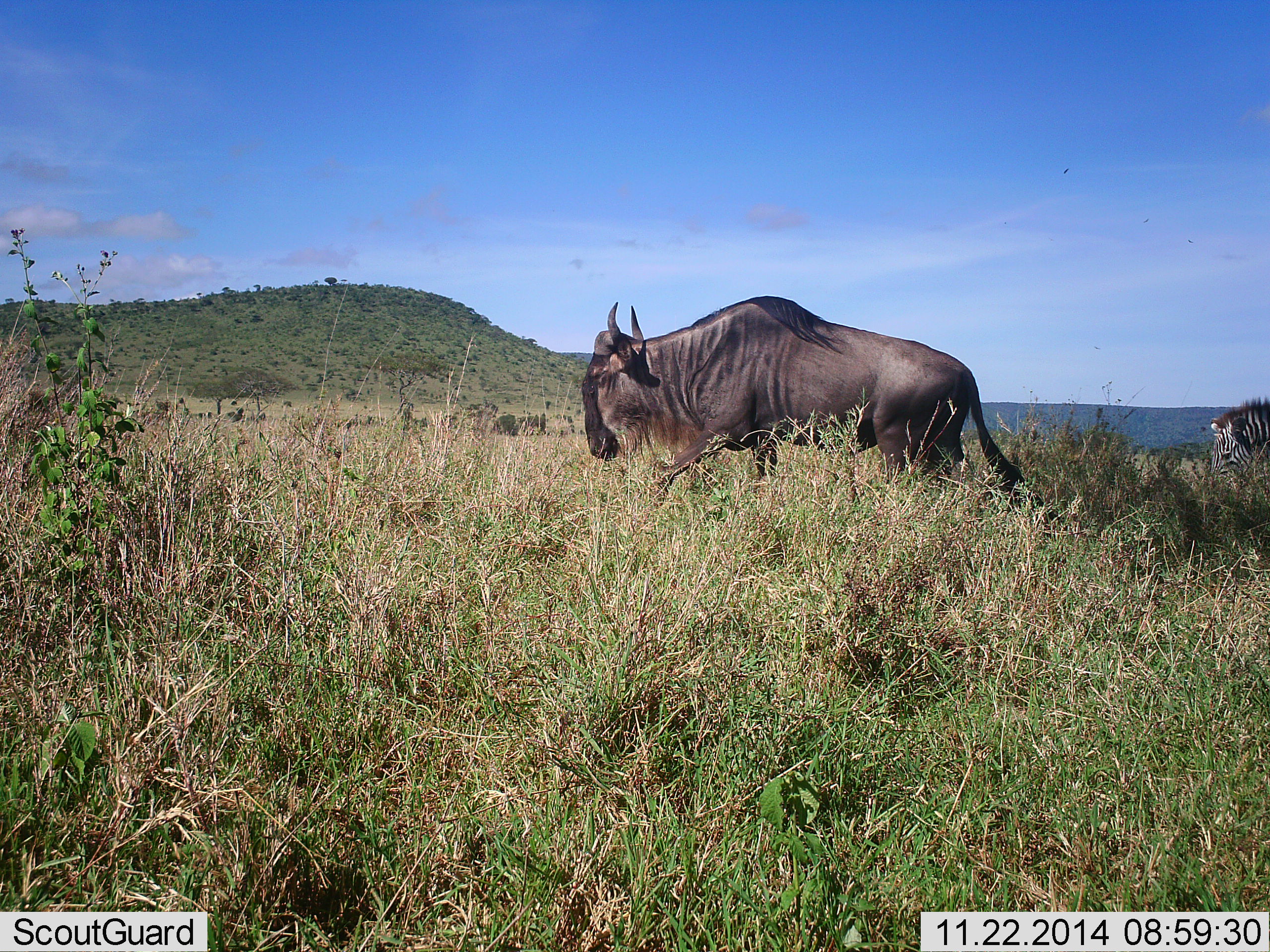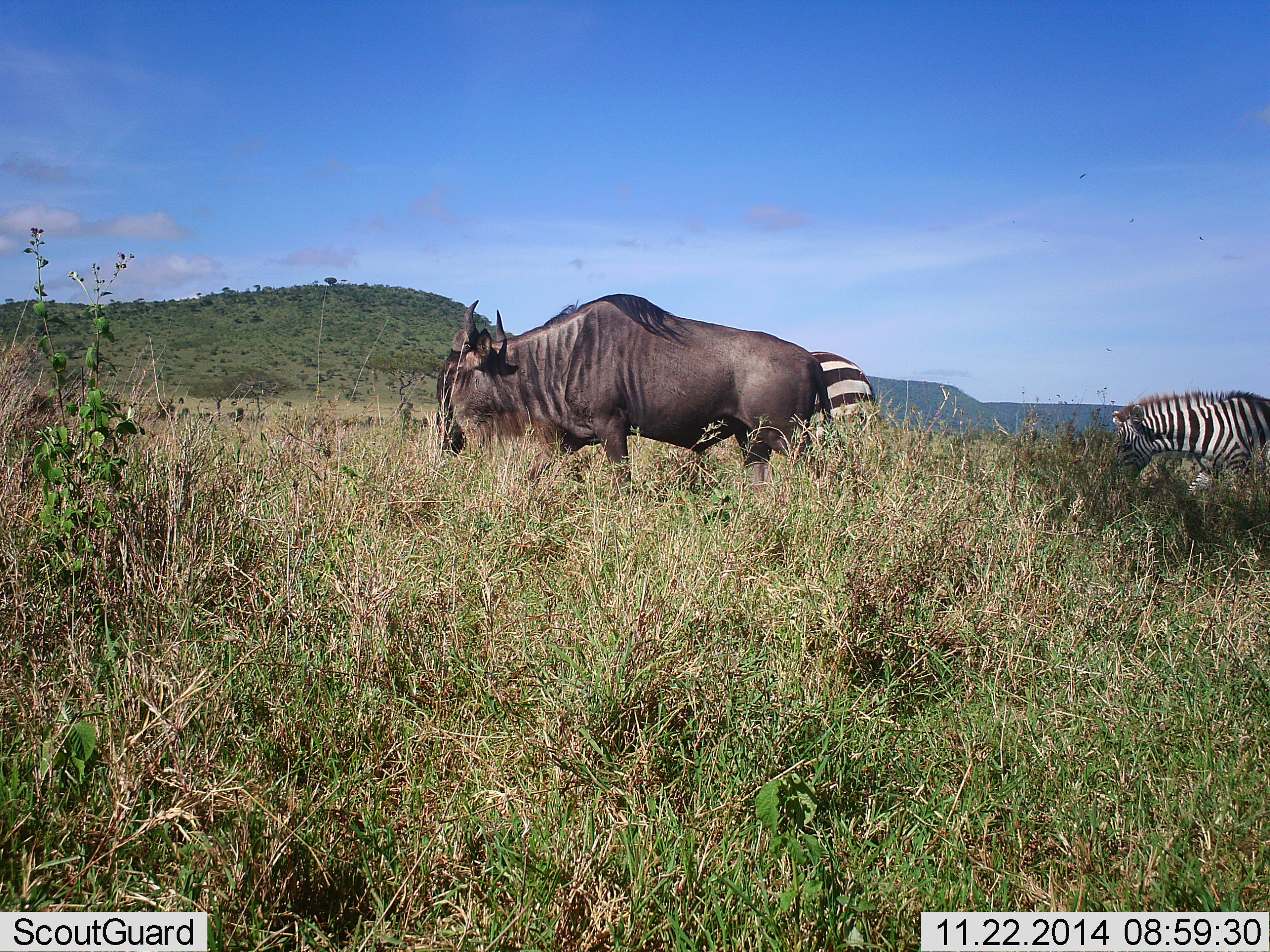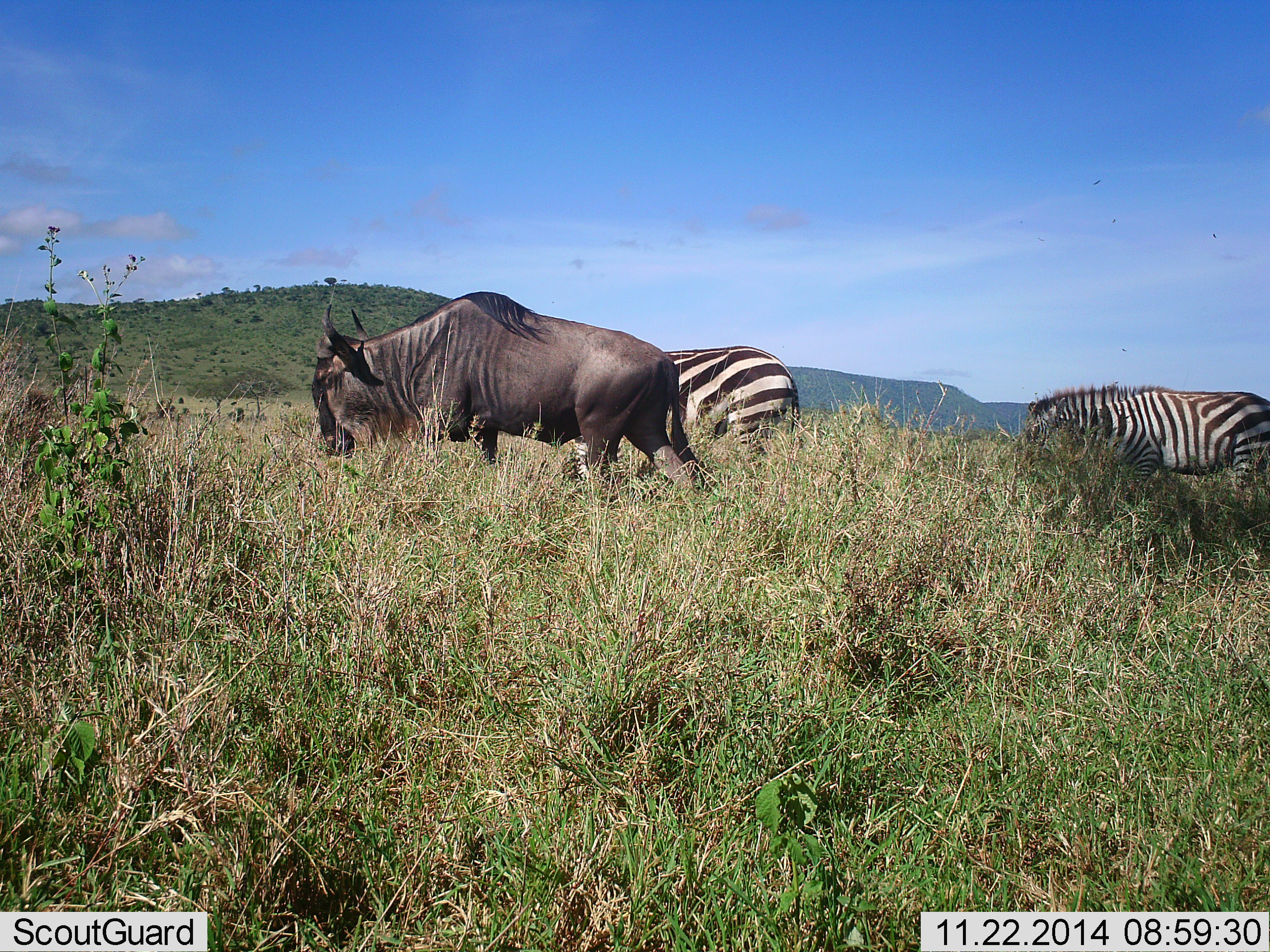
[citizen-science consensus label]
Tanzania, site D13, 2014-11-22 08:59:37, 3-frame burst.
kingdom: Animalia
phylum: Chordata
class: Mammalia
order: Artiodactyla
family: Bovidae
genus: Connochaetes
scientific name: Connochaetes taurinus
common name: blue wildebeest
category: wildebeest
Wildebeest (blue wildebeest) (Connochaetes taurinus), count 1. Behavior (volunteer vote fractions): standing 18%, resting 0%, moving 64%, interacting 0%. Young present (vote fraction): 0%. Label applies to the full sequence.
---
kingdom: Animalia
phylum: Chordata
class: Mammalia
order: Perissodactyla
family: Equidae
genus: Equus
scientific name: Equus quagga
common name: plains zebra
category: zebra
Zebra (plains zebra) (Equus quagga), count 2. Behavior (volunteer vote fractions): standing 17%, resting 0%, moving 50%, interacting 0%. Young present (vote fraction): 0%. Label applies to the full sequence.